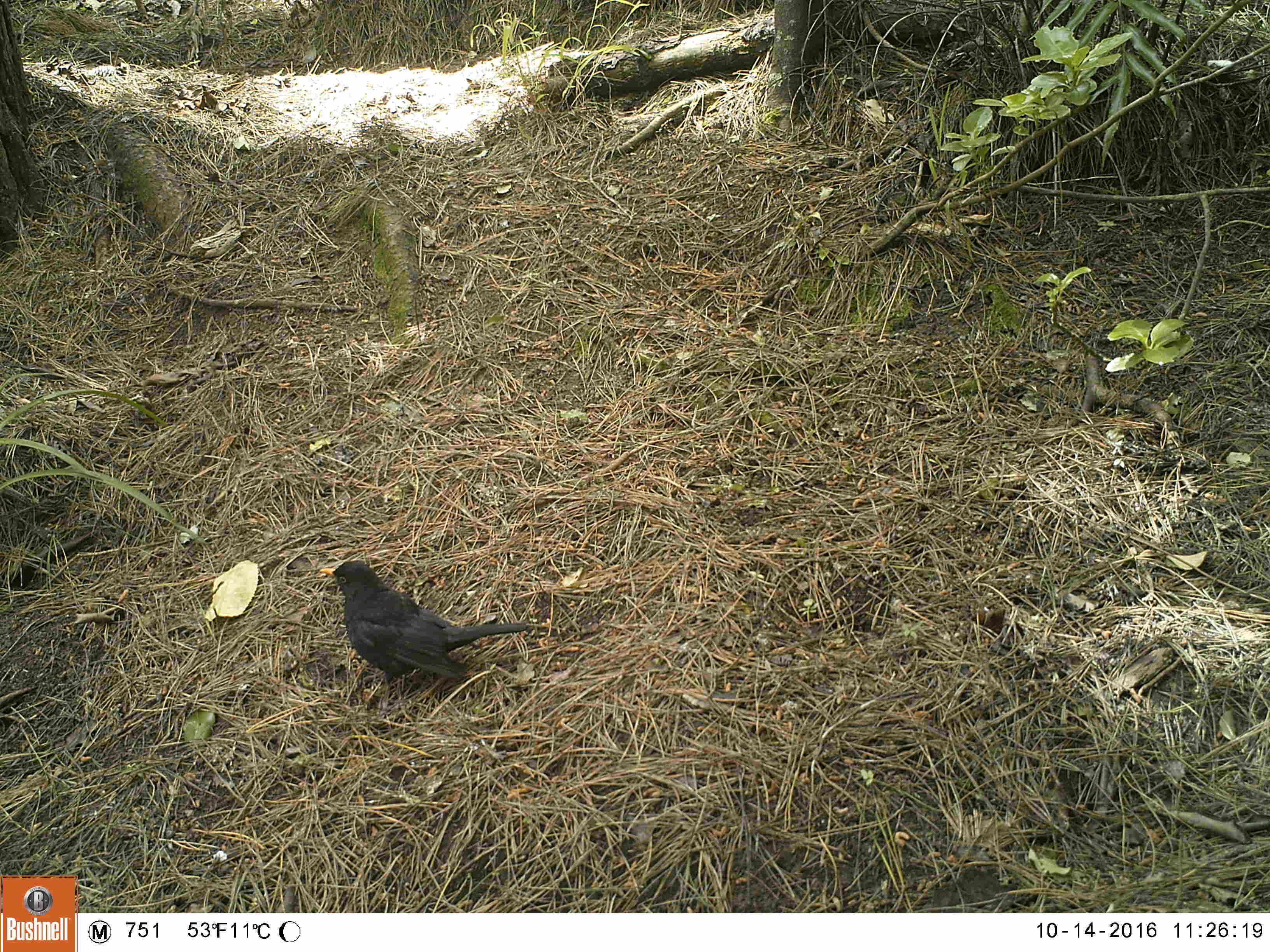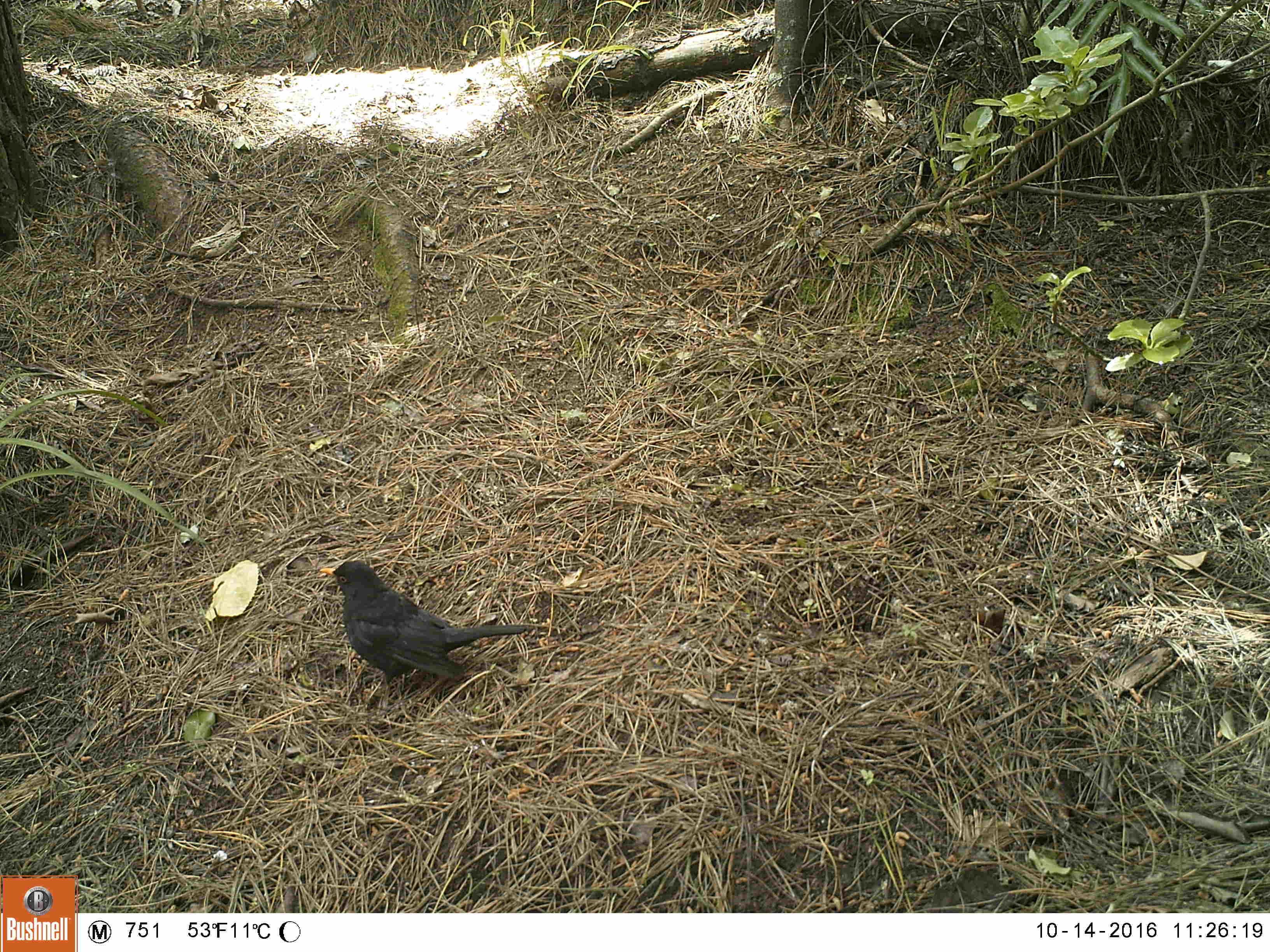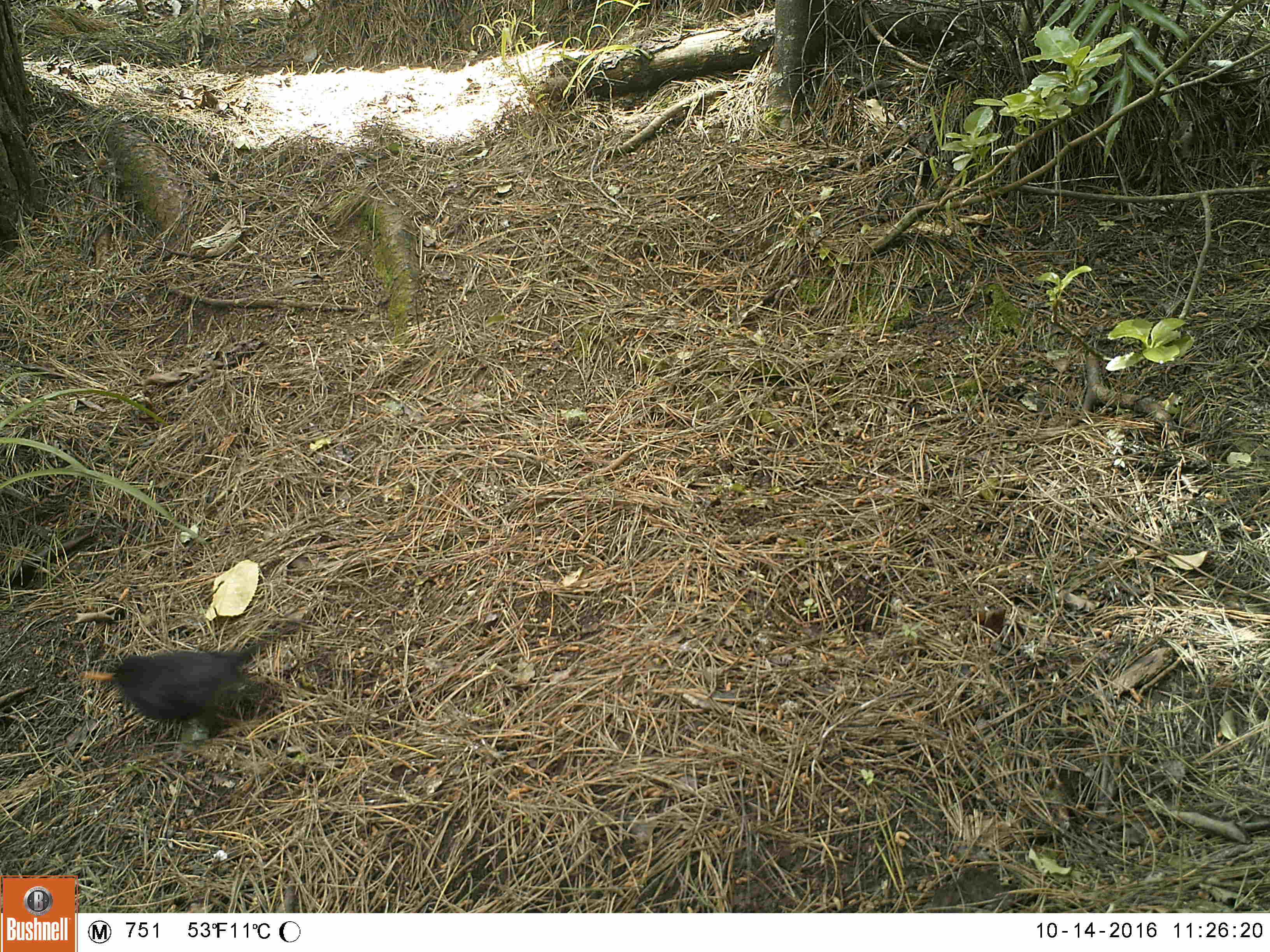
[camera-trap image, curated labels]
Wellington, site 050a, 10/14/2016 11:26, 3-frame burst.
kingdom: Animalia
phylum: Chordata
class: Aves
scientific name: Aves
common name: bird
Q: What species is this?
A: Bird (Aves).